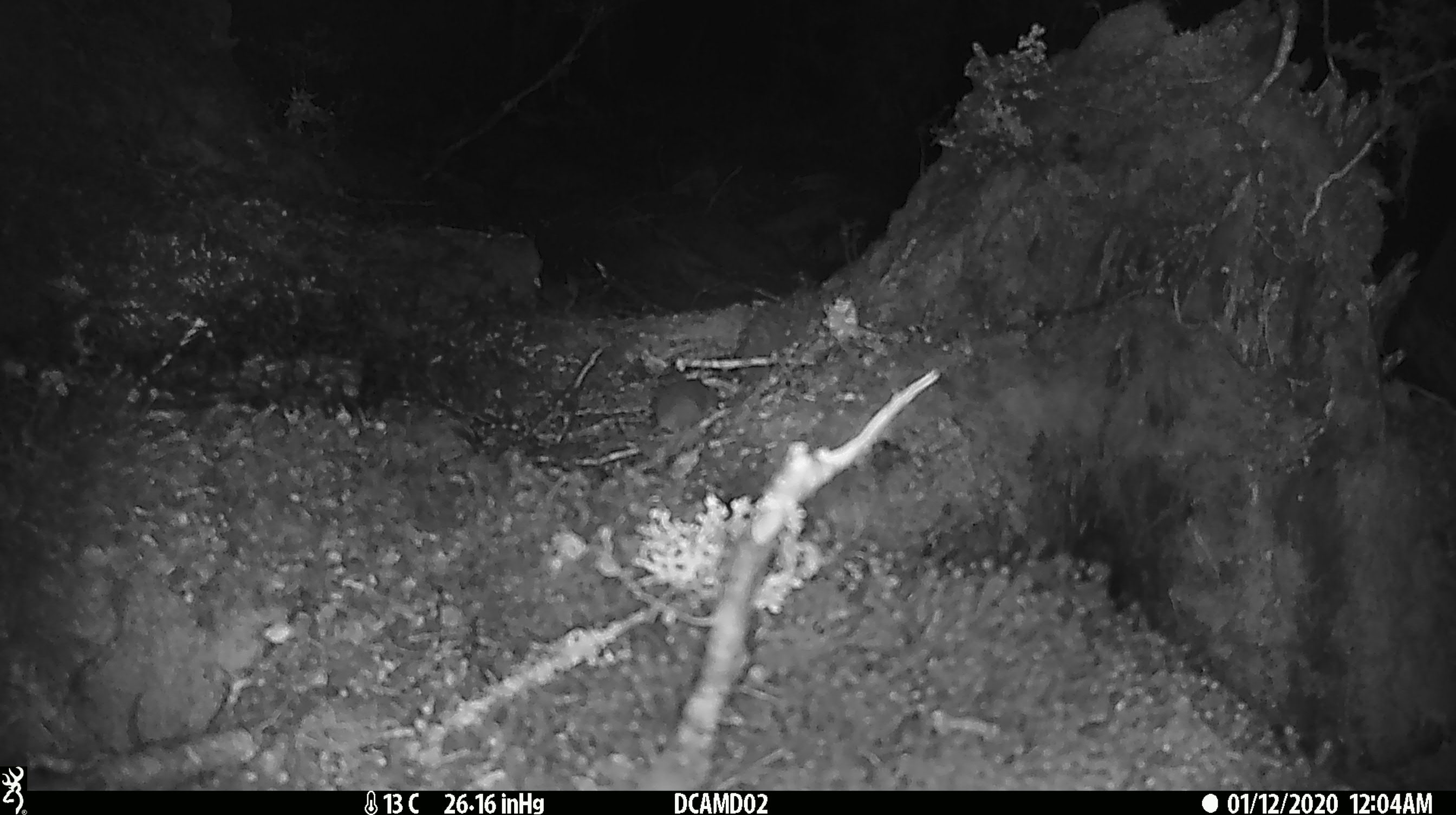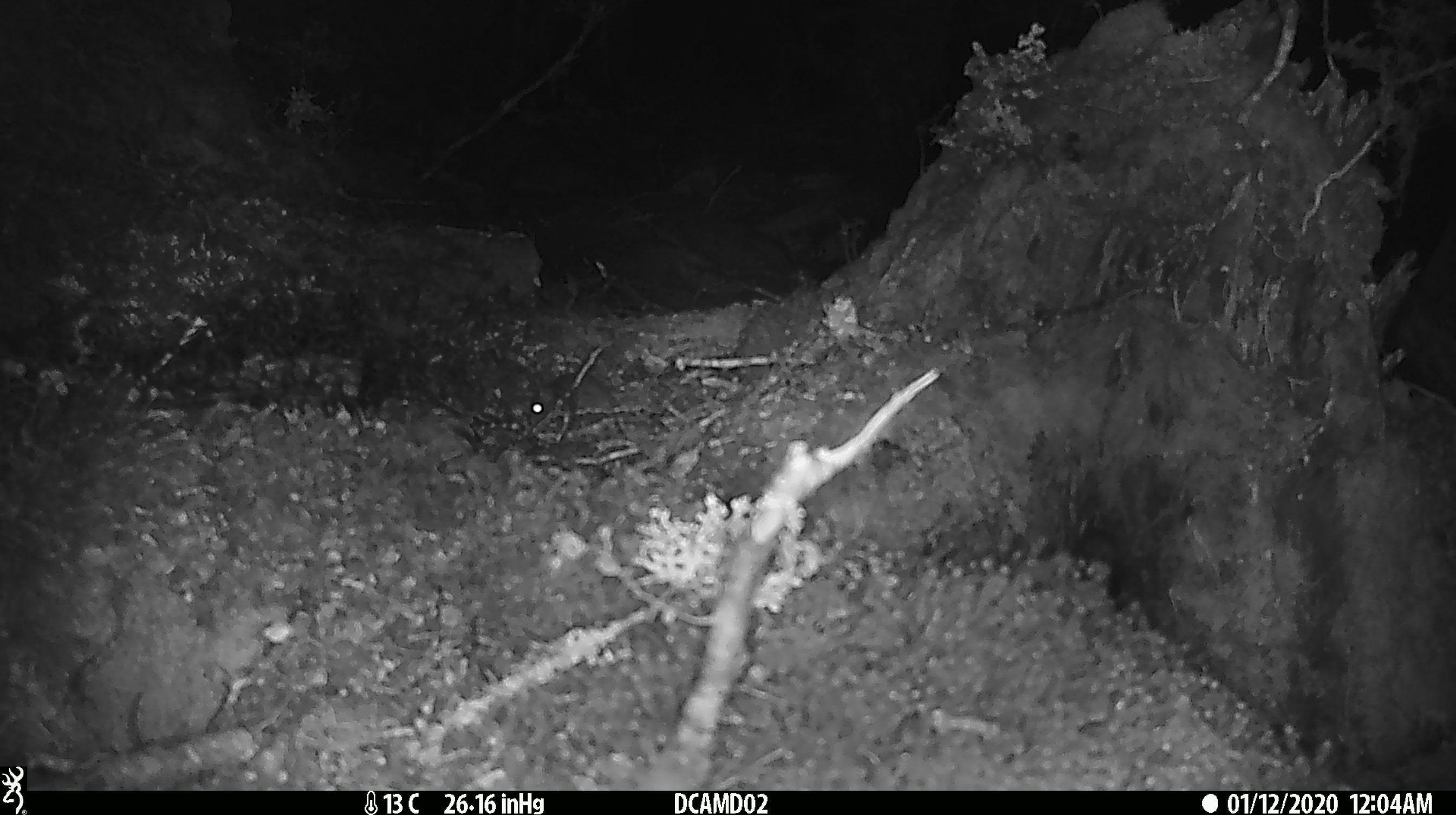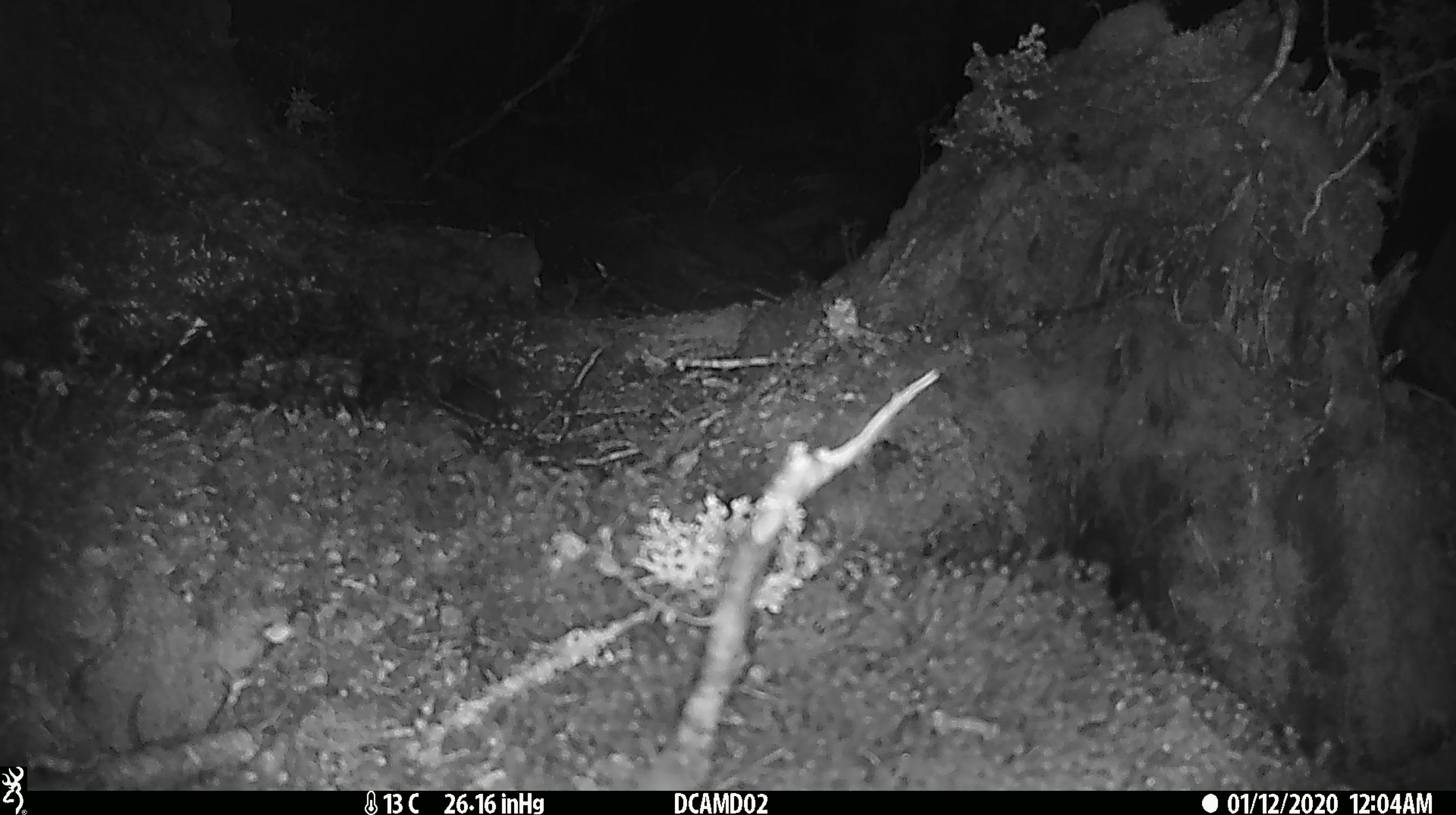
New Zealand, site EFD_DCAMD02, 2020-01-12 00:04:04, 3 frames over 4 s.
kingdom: Animalia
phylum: Chordata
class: Mammalia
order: Rodentia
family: Muridae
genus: Mus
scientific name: Mus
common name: mouse